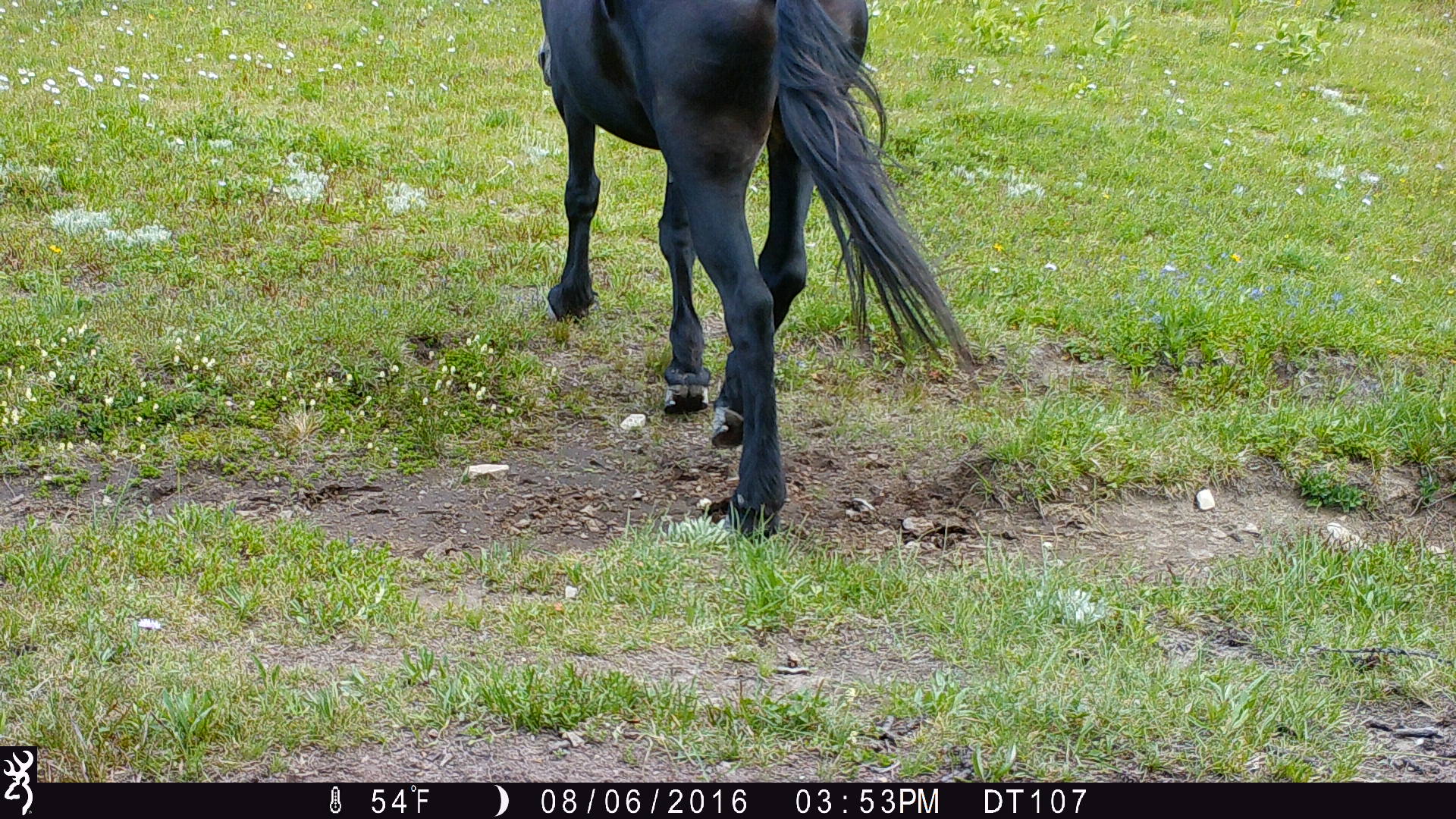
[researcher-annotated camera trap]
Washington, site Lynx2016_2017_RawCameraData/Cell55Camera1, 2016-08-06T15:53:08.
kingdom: Animalia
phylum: Chordata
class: Mammalia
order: Perissodactyla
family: Equidae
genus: Equus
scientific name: Equus caballus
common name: domestic horse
Domestic horse (Equus caballus). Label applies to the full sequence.